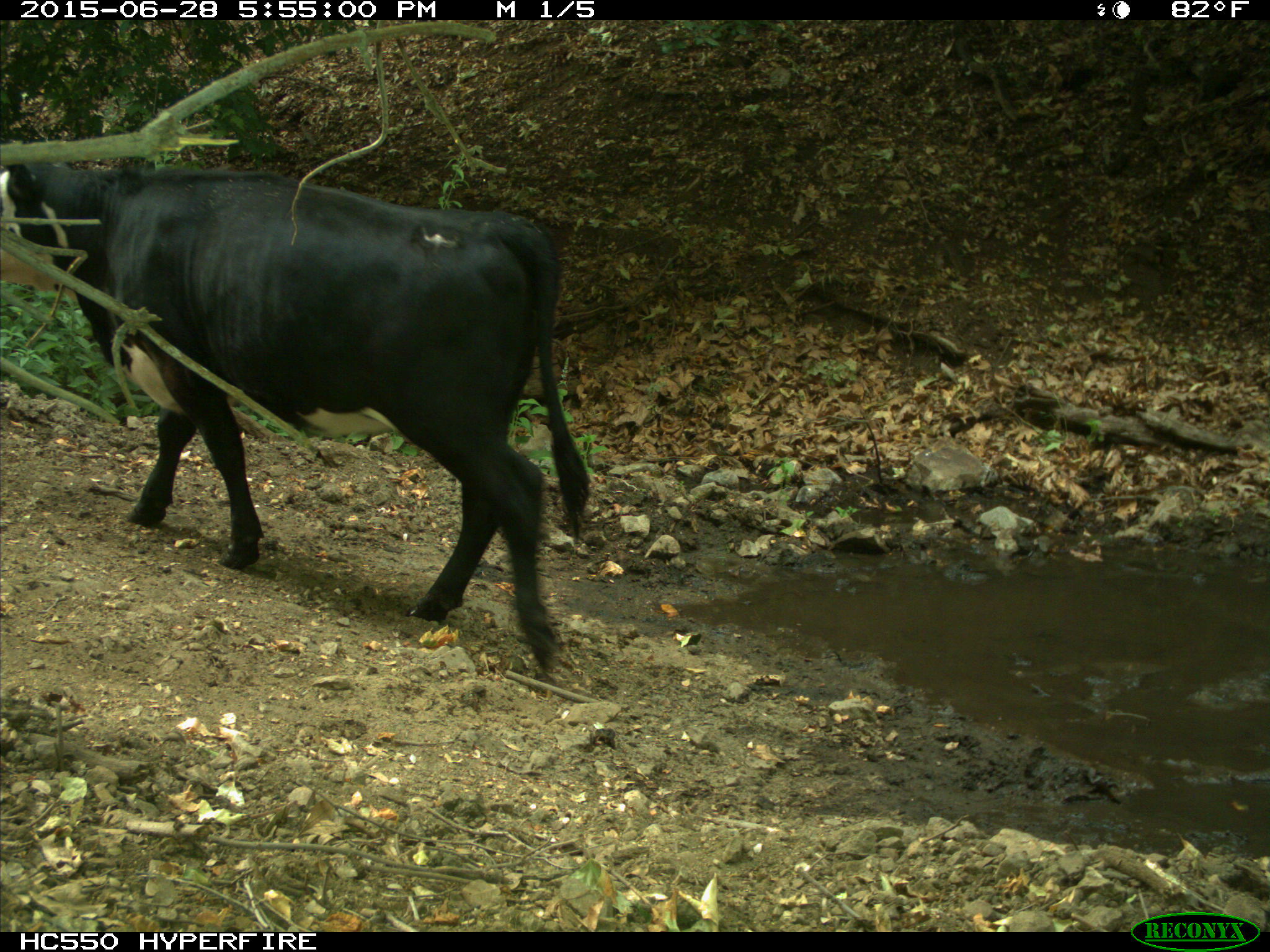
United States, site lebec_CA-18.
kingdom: Animalia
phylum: Chordata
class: Mammalia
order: Artiodactyla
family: Bovidae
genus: Bos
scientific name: Bos taurus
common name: domestic cow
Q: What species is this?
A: Bos taurus (domestic cow).